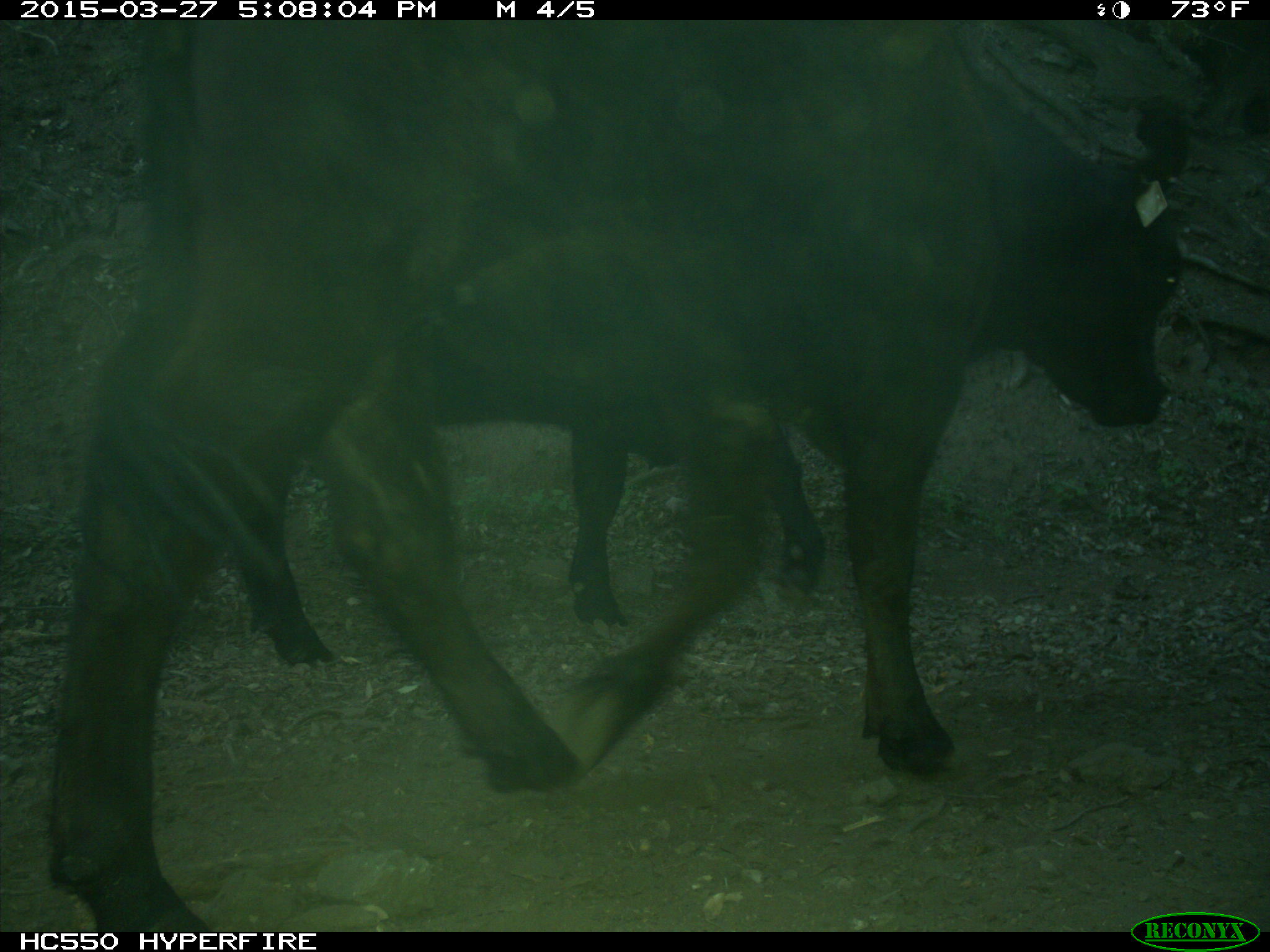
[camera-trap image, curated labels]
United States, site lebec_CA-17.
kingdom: Animalia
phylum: Chordata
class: Mammalia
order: Artiodactyla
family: Bovidae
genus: Bos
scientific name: Bos taurus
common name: domestic cow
Bos taurus (domestic cow).